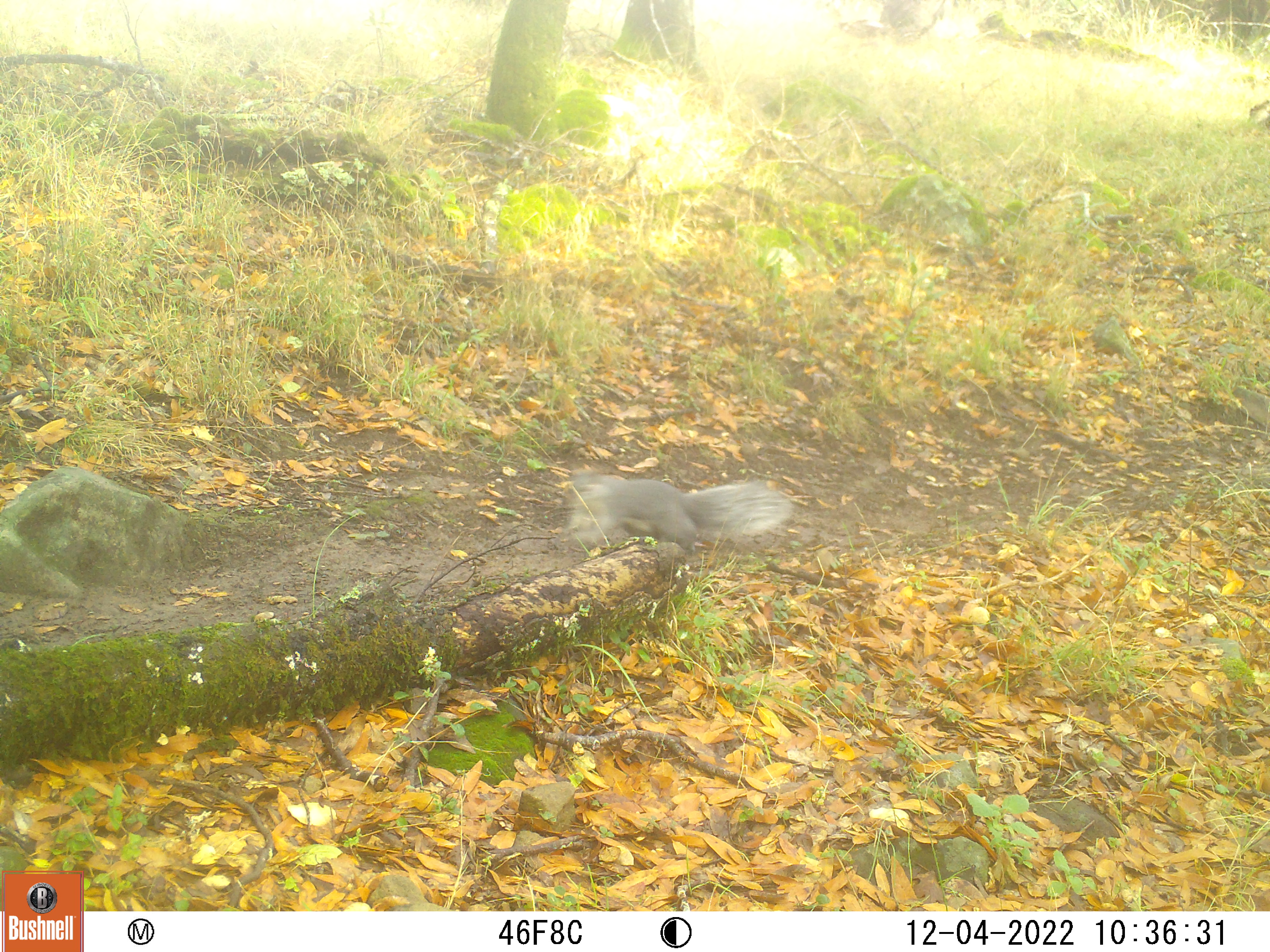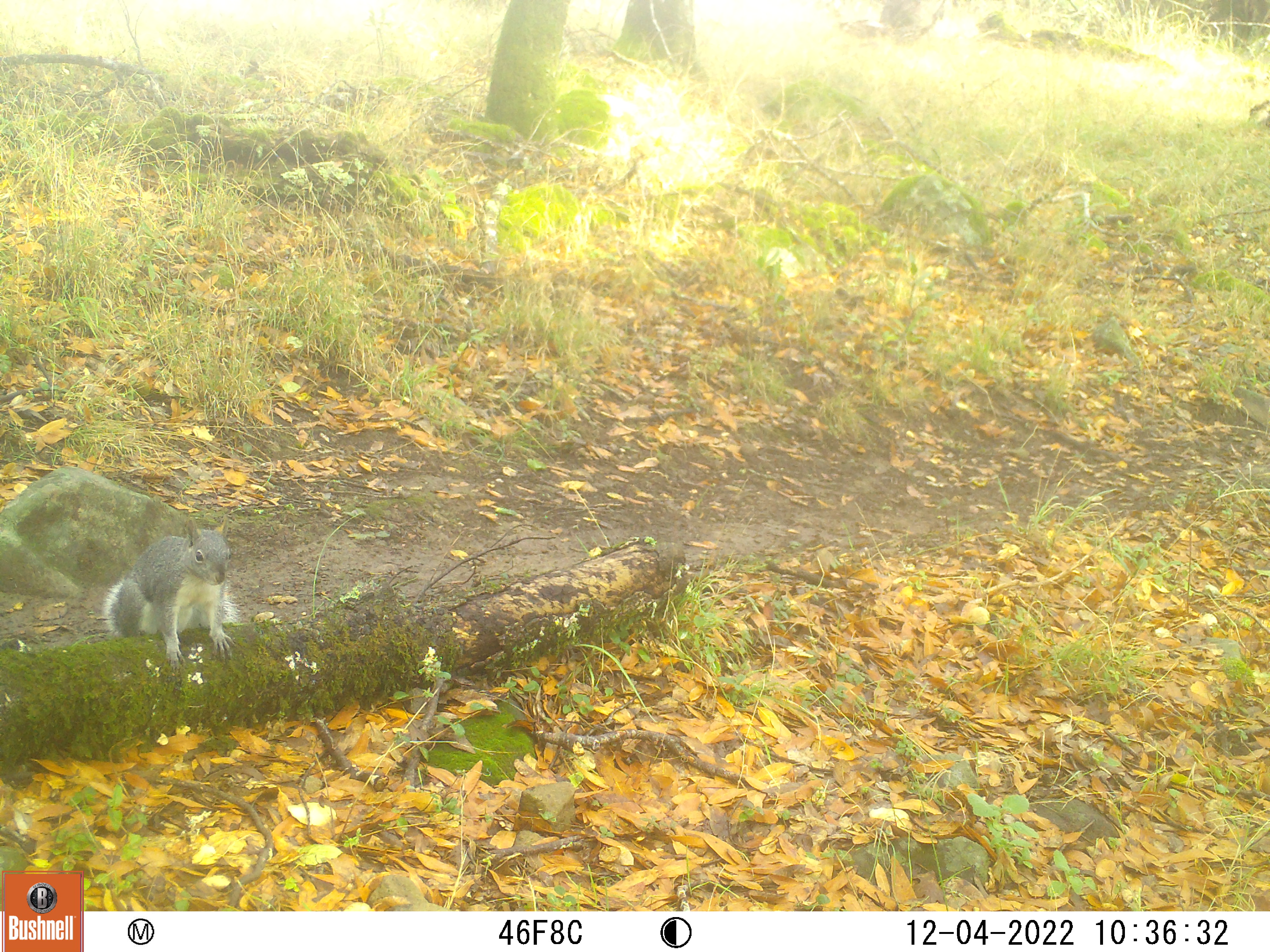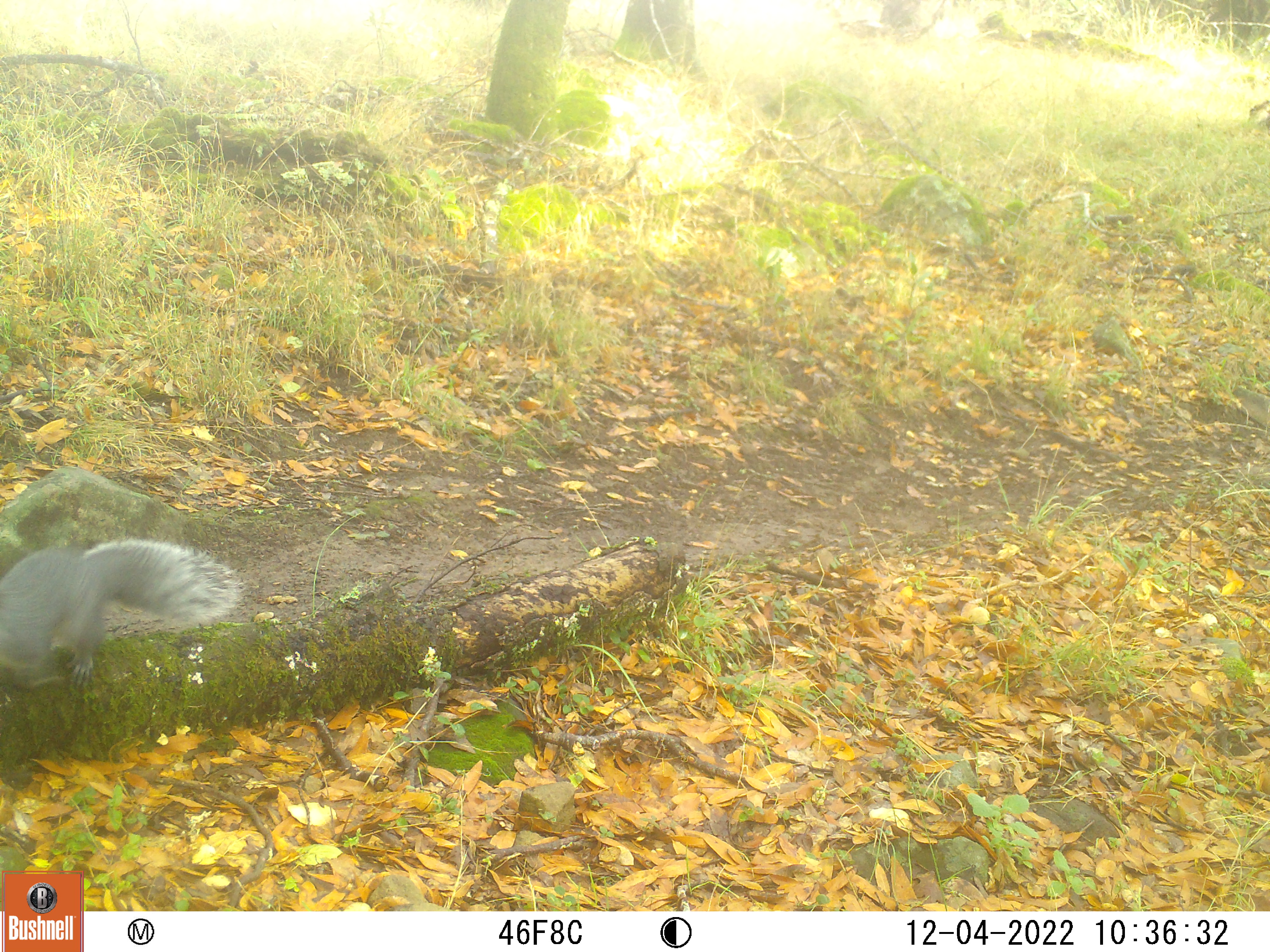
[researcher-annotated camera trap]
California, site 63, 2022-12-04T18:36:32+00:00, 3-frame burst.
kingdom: Animalia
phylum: Chordata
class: Mammalia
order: Rodentia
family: Sciuridae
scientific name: Sciuridae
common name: squirrel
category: unknown squirrel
Unknown squirrel (squirrel) (Sciuridae).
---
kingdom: Animalia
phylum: Chordata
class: Mammalia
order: Rodentia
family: Sciuridae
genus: Sciurus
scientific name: Sciurus griseus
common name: western gray squirrel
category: western grey squirrel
Western grey squirrel (western gray squirrel) (Sciurus griseus).